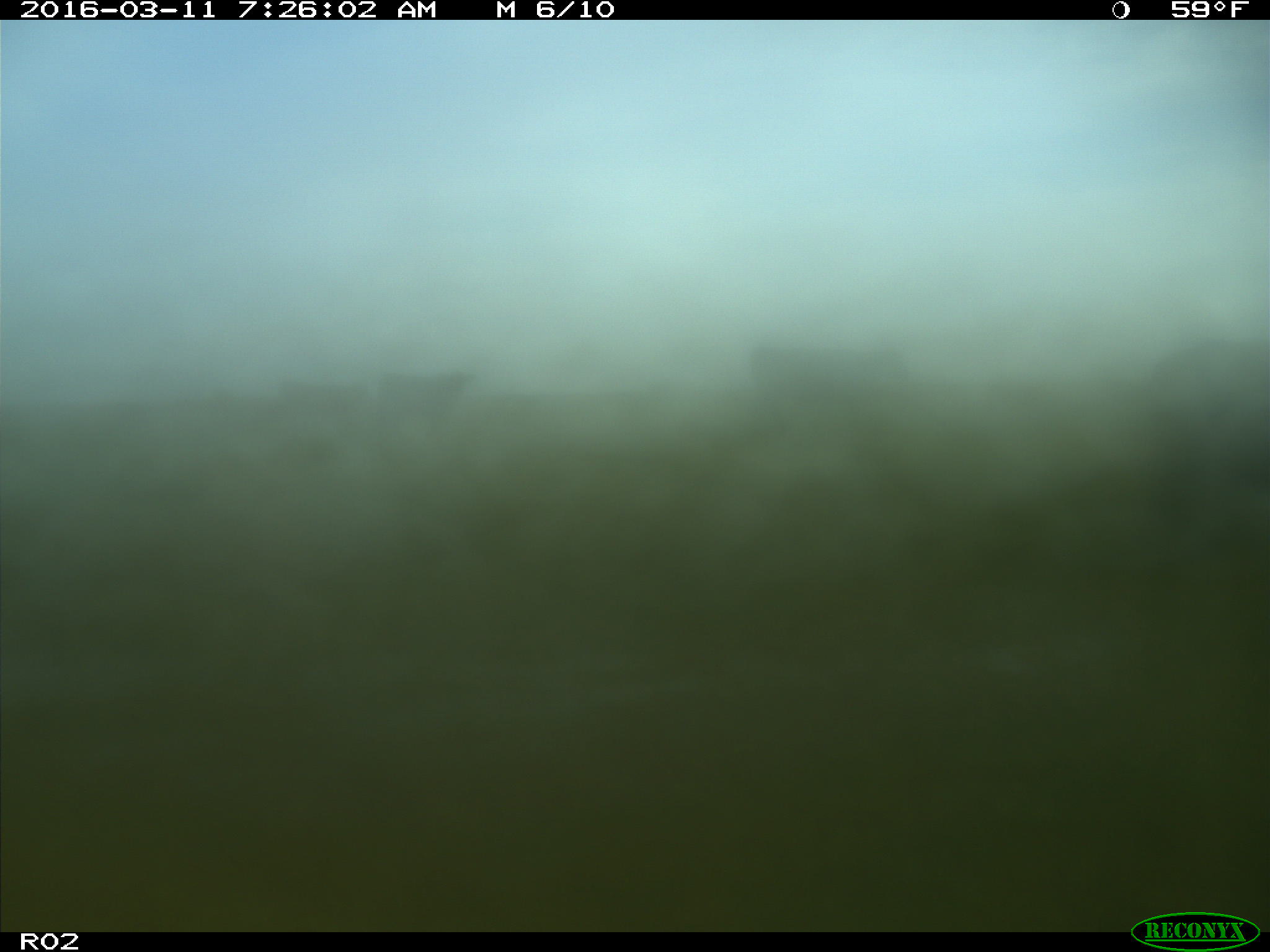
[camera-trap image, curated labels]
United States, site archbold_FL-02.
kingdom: Animalia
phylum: Chordata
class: Mammalia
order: Artiodactyla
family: Bovidae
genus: Bos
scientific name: Bos taurus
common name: domestic cow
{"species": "Bos taurus (domestic cow)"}